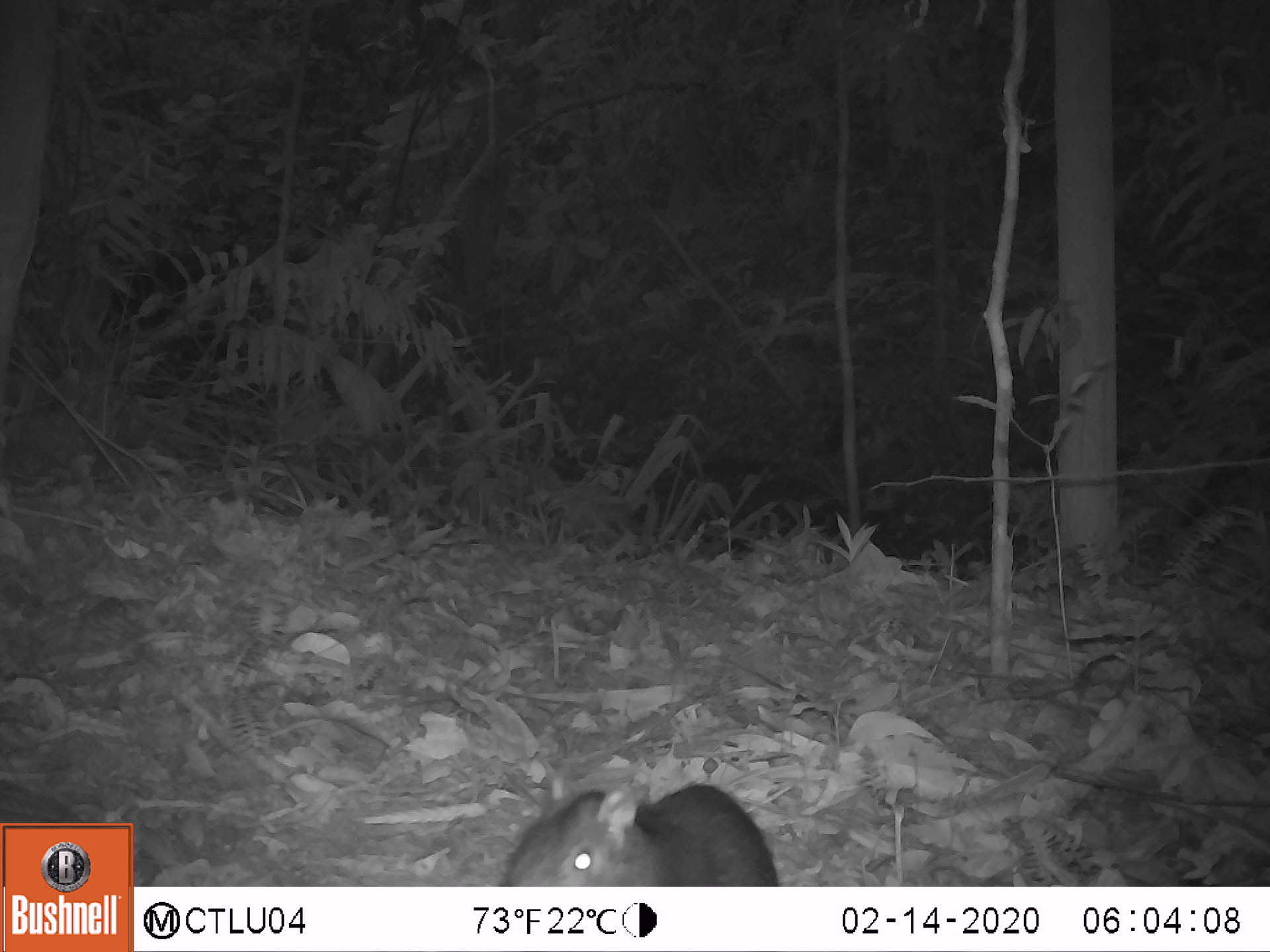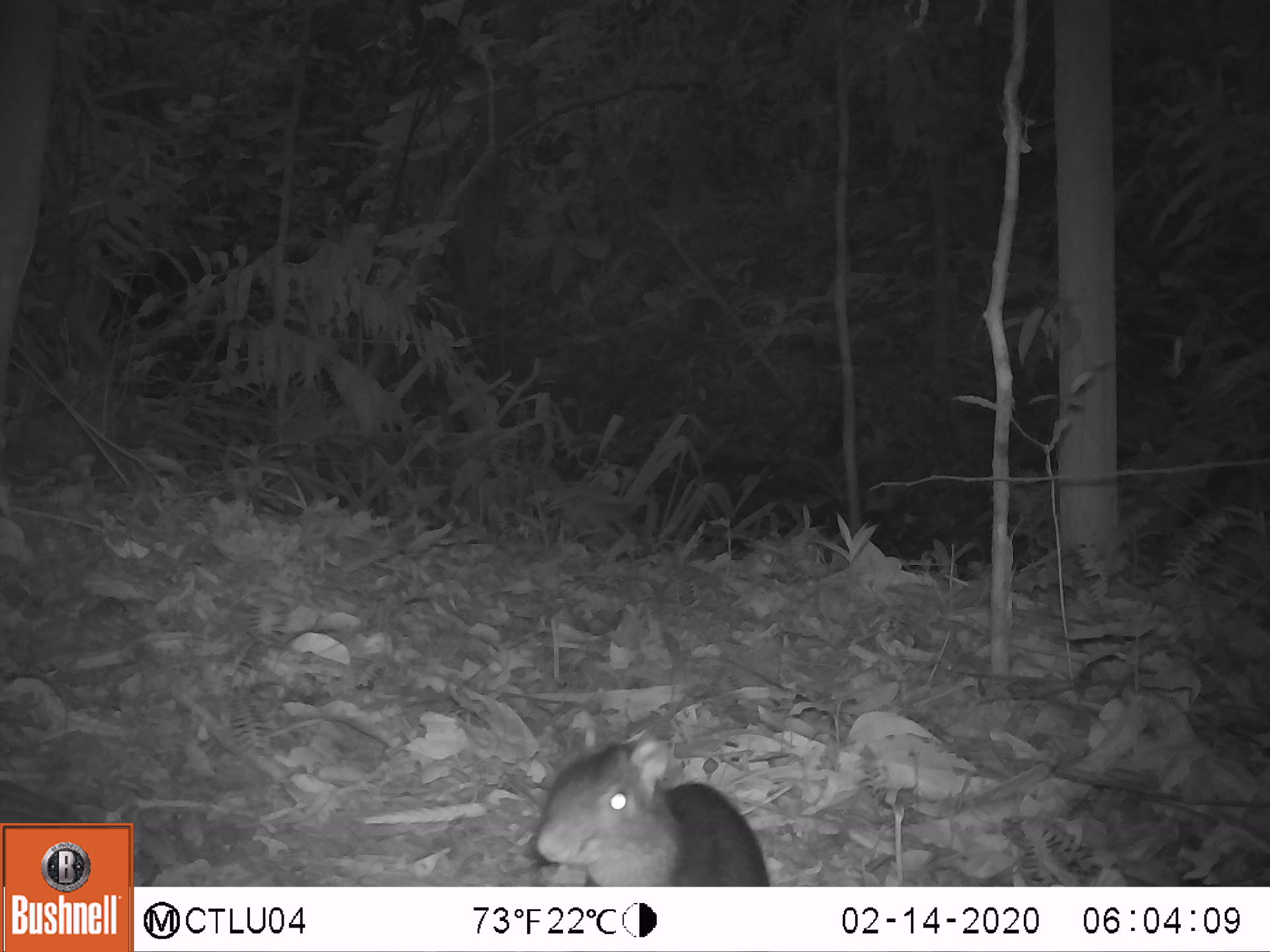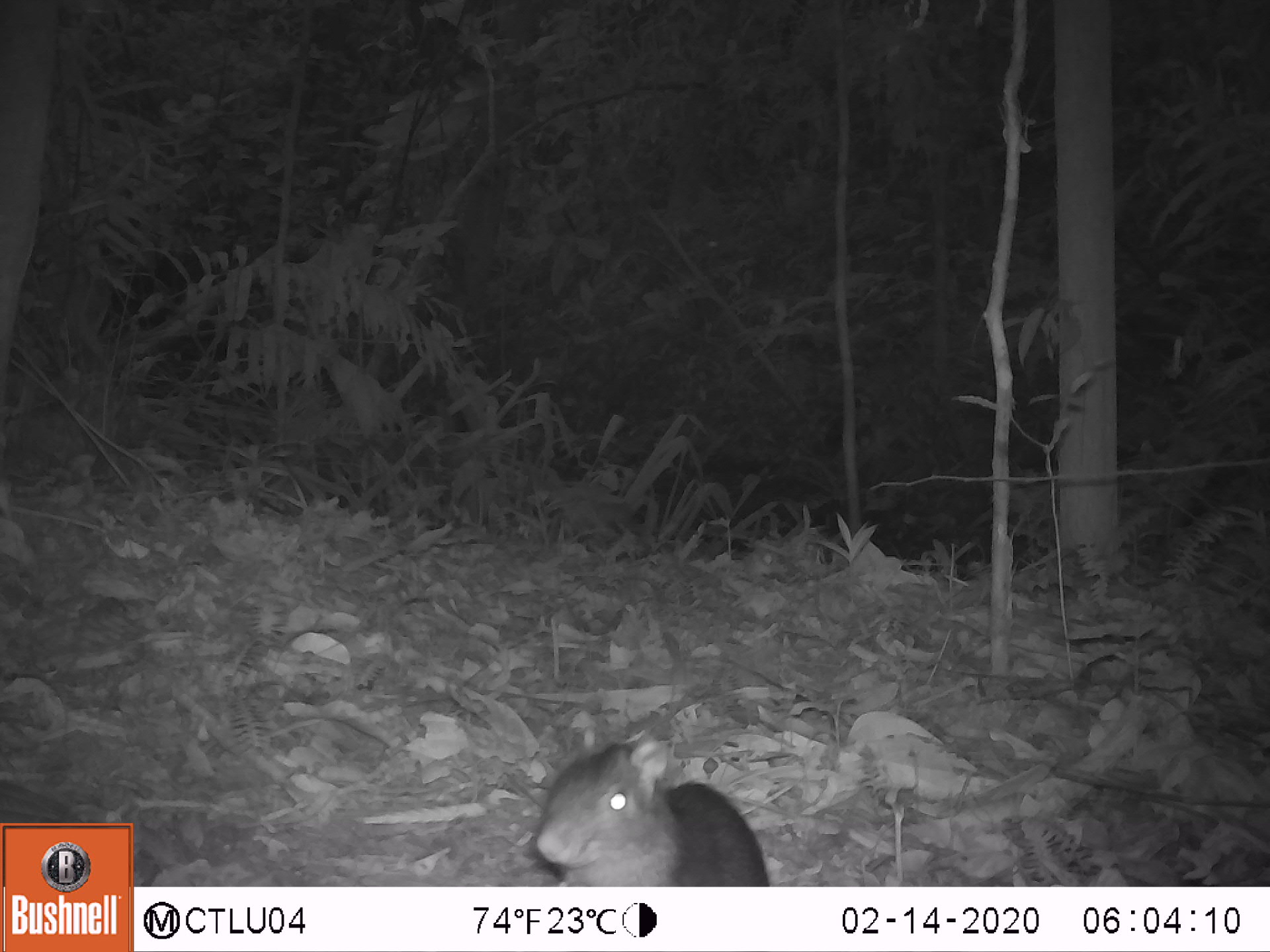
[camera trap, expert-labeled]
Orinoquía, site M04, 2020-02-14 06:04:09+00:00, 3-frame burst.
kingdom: Animalia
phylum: Chordata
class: Mammalia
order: Rodentia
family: Dasyproctidae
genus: Dasyprocta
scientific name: Dasyprocta fuliginosa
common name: black agouti